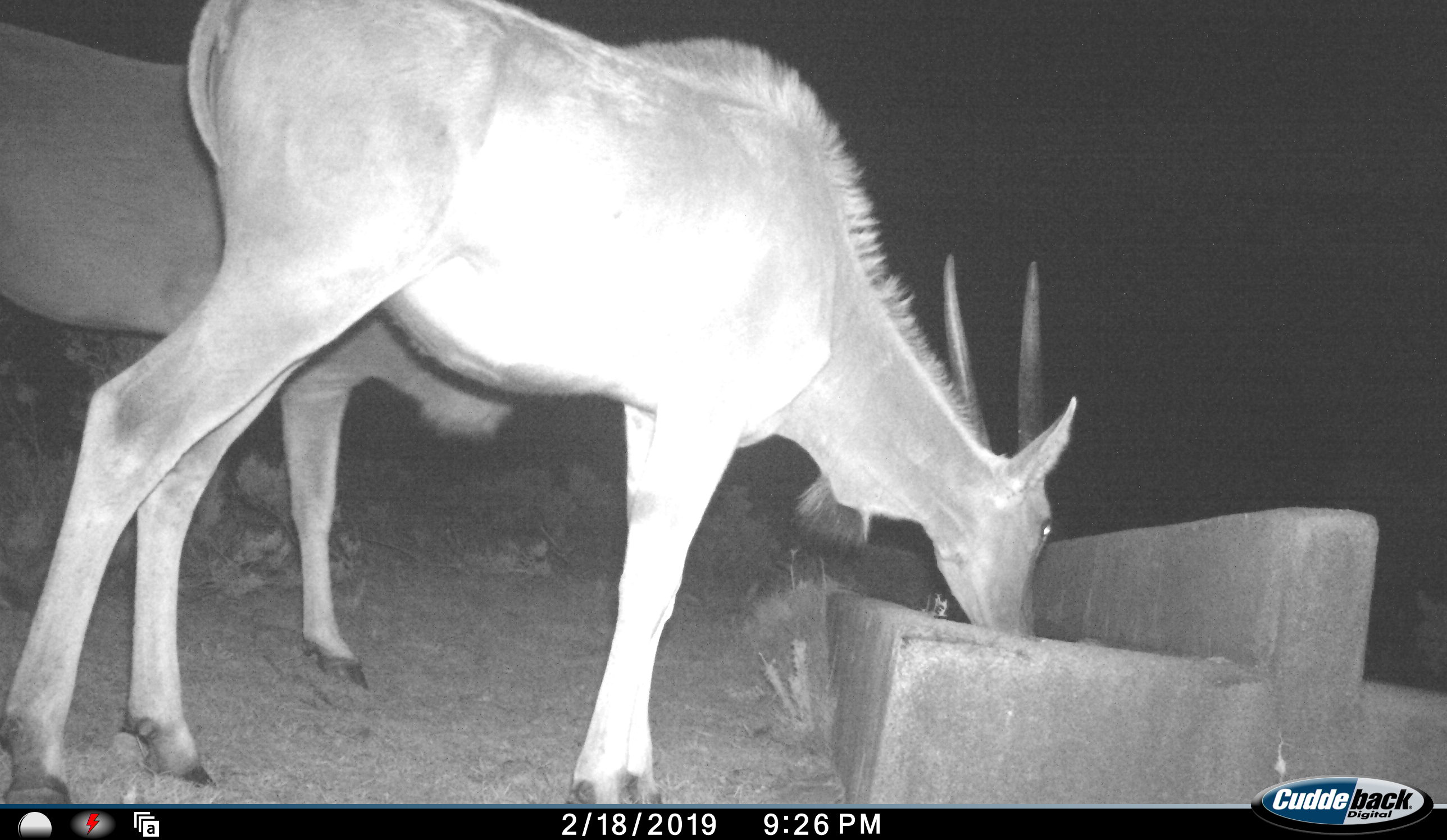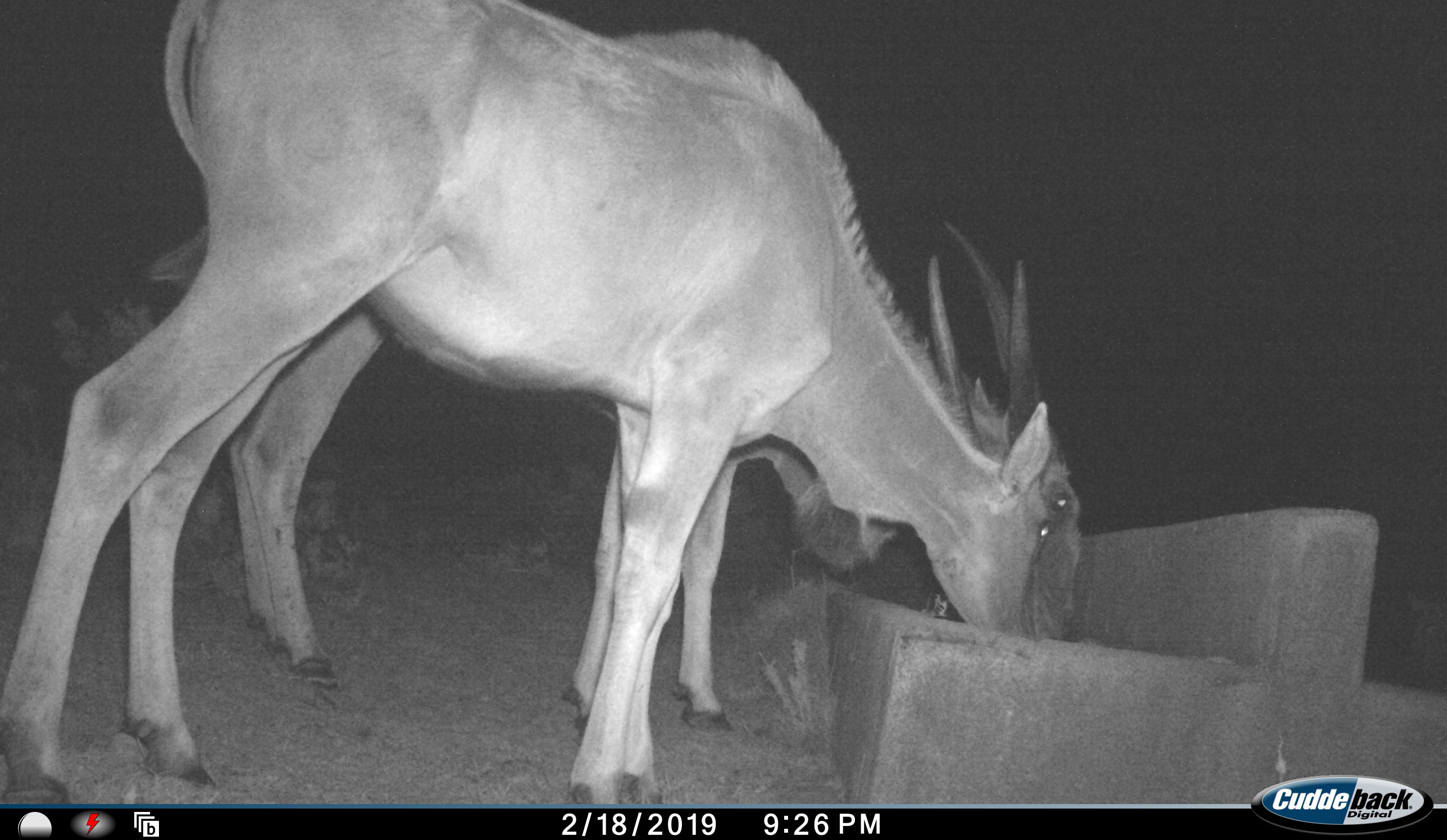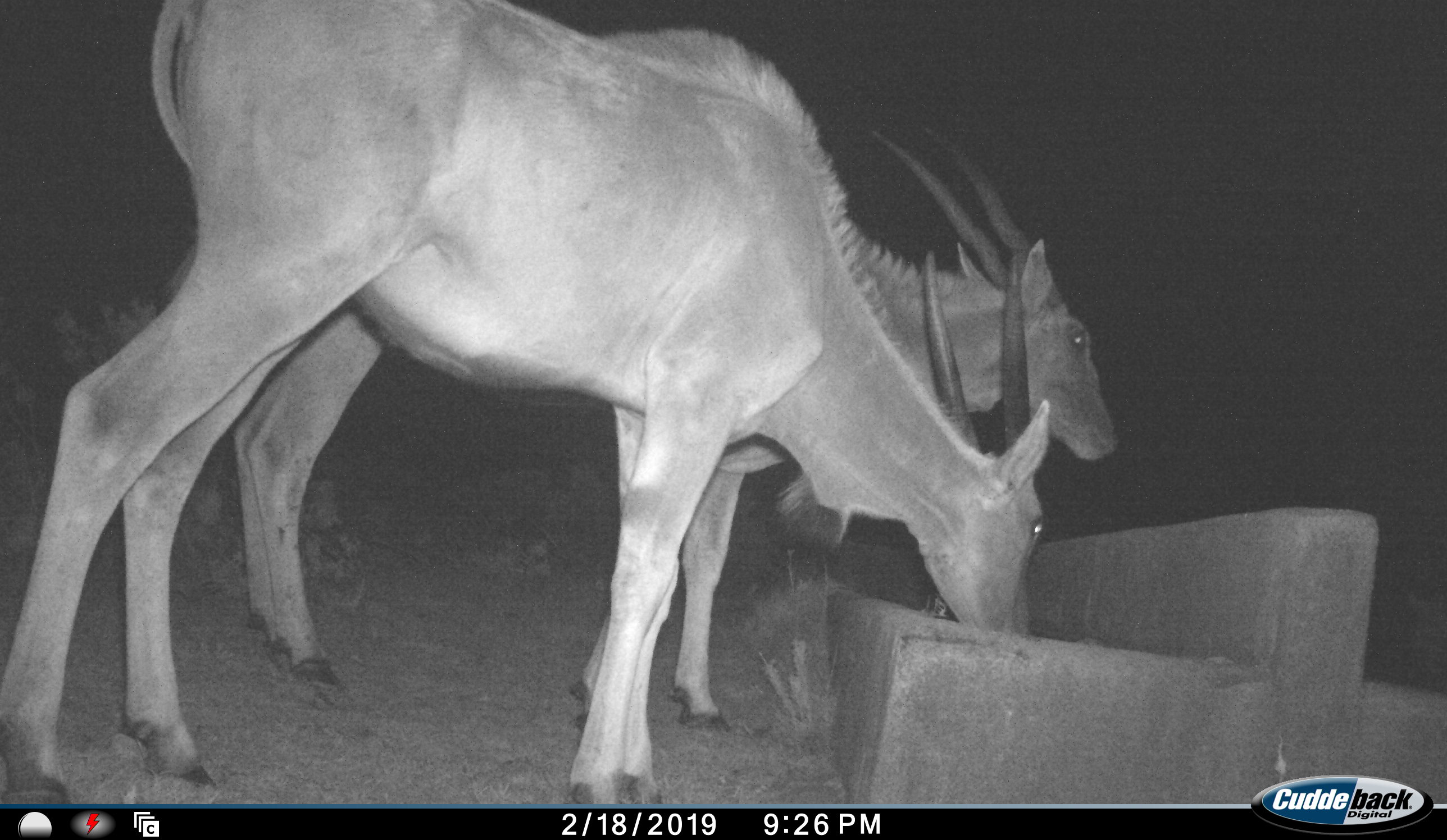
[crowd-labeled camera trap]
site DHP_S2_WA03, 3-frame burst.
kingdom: Animalia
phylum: Chordata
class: Mammalia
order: Artiodactyla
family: Bovidae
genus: Tragelaphus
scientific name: Tragelaphus oryx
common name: eland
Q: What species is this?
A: Eland (Tragelaphus oryx).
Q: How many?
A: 2.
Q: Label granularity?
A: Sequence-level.